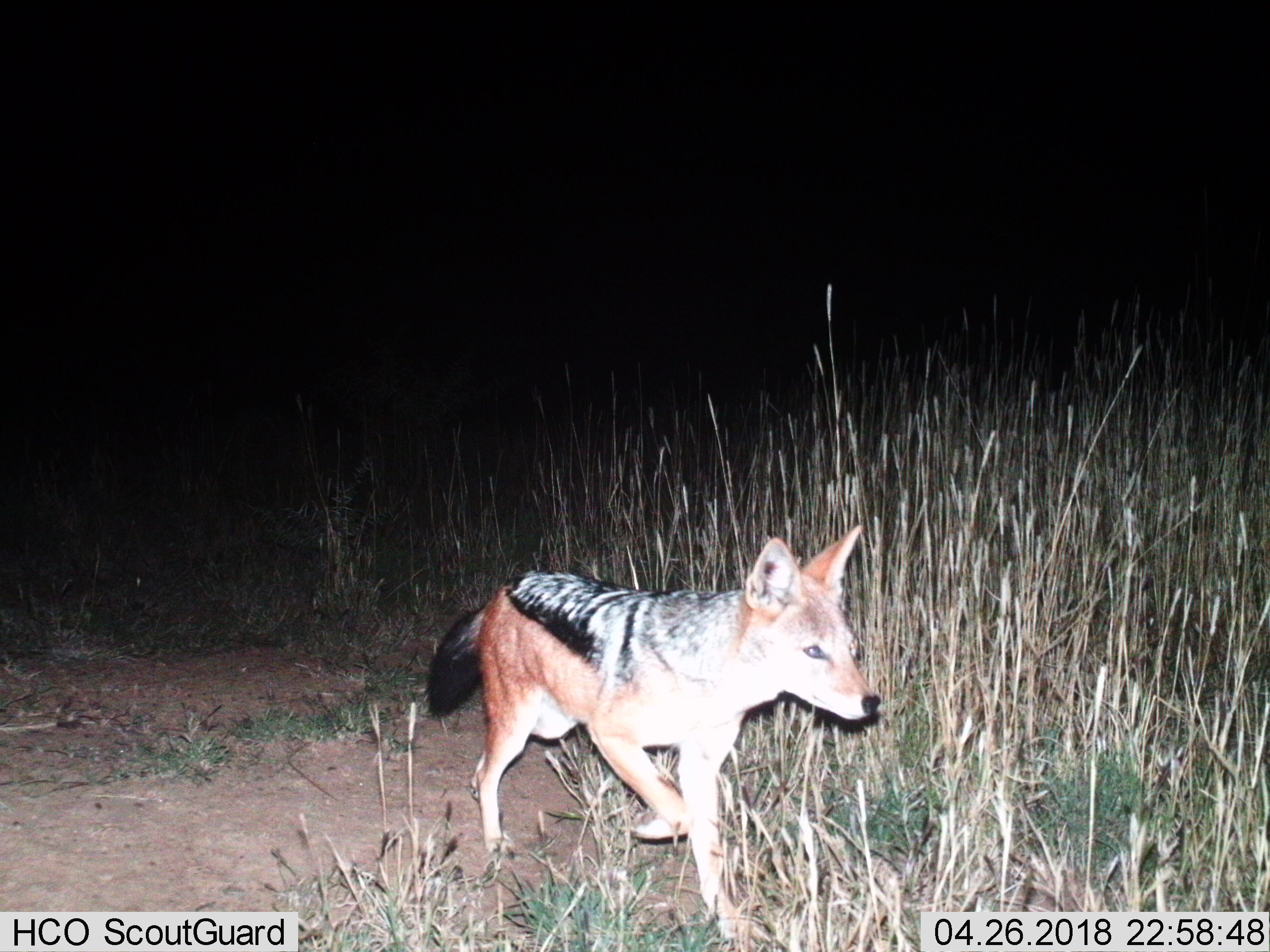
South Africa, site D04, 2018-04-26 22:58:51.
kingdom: Animalia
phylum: Chordata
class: Mammalia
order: Carnivora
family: Canidae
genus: Lupulella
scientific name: Lupulella mesomelas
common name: black-backed jackal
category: jackalblackbacked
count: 1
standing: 0%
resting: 0%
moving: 100%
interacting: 0%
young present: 0%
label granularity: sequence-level